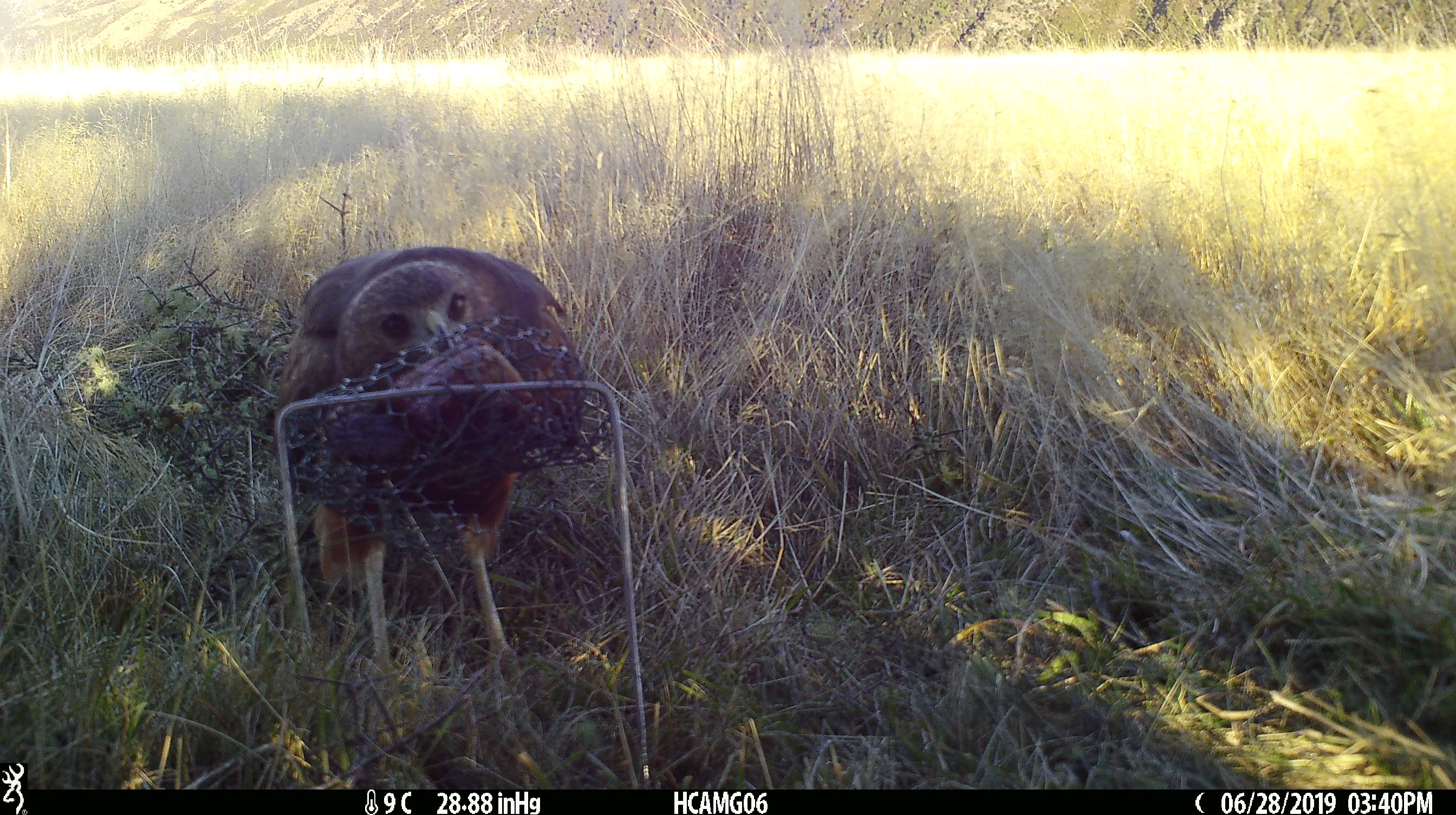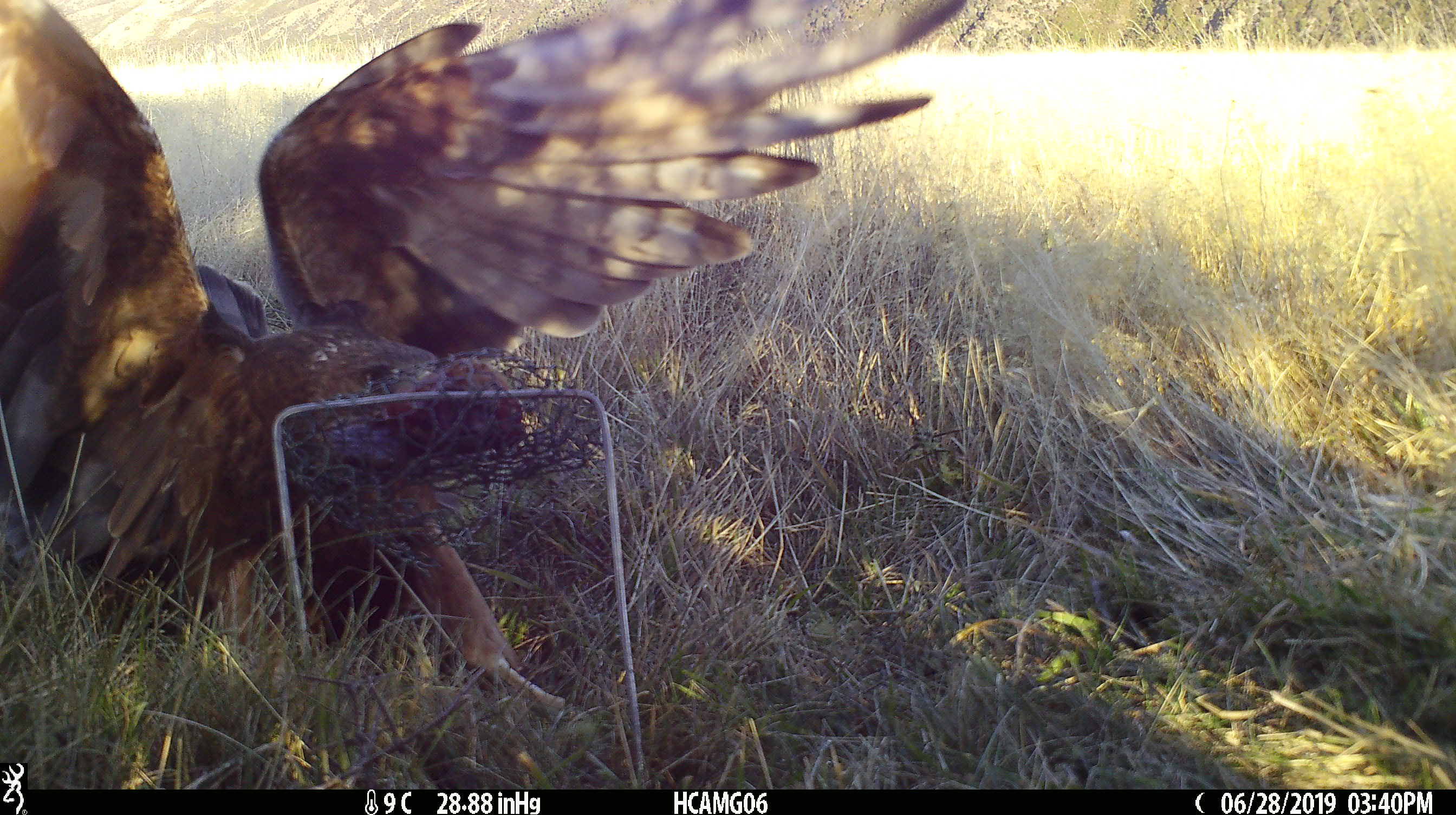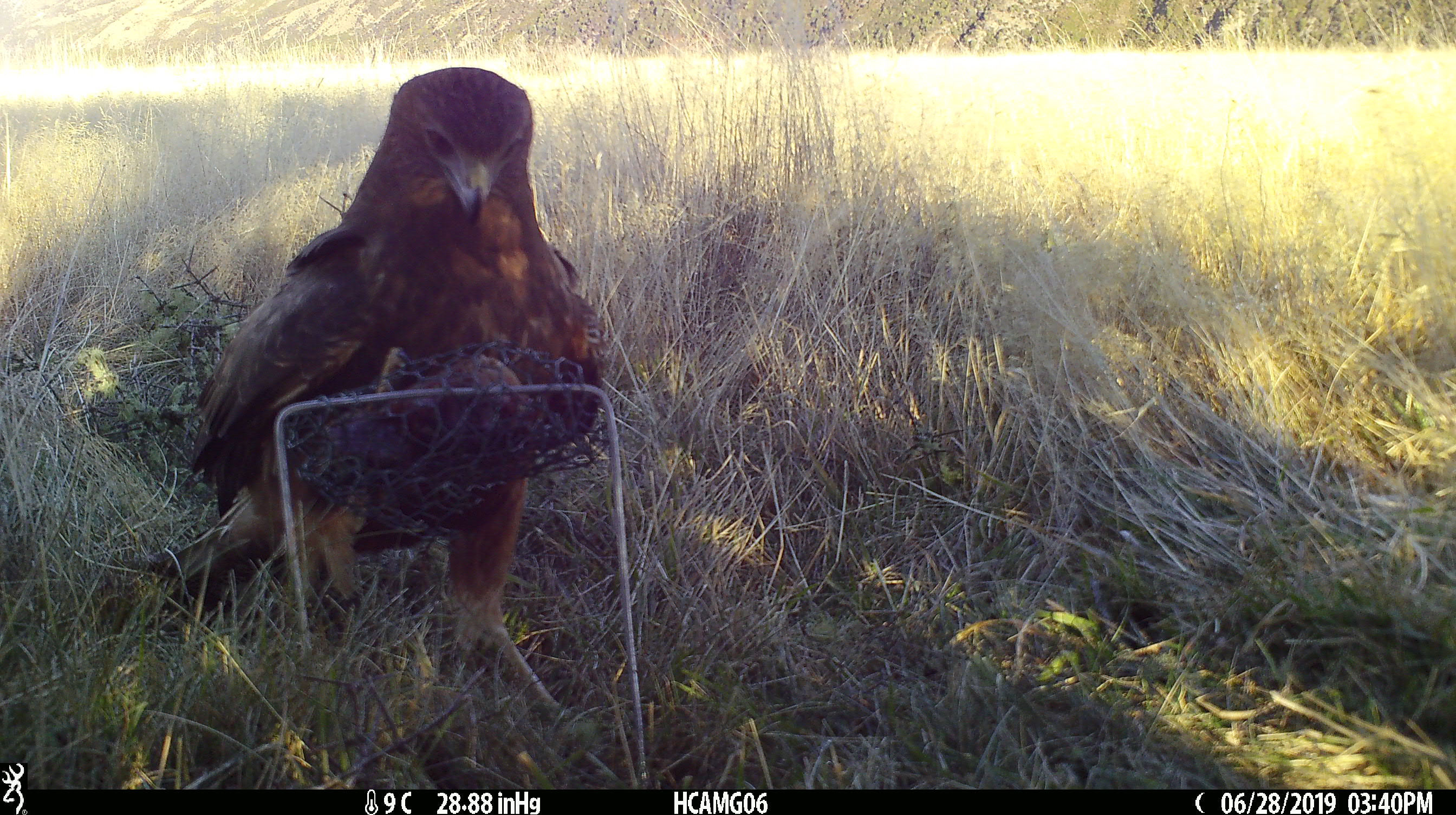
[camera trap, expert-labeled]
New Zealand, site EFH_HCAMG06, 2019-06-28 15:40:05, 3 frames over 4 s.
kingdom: Animalia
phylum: Chordata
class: Aves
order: Accipitriformes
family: Accipitridae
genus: Circus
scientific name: Circus approximans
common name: swamp harrier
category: harrier